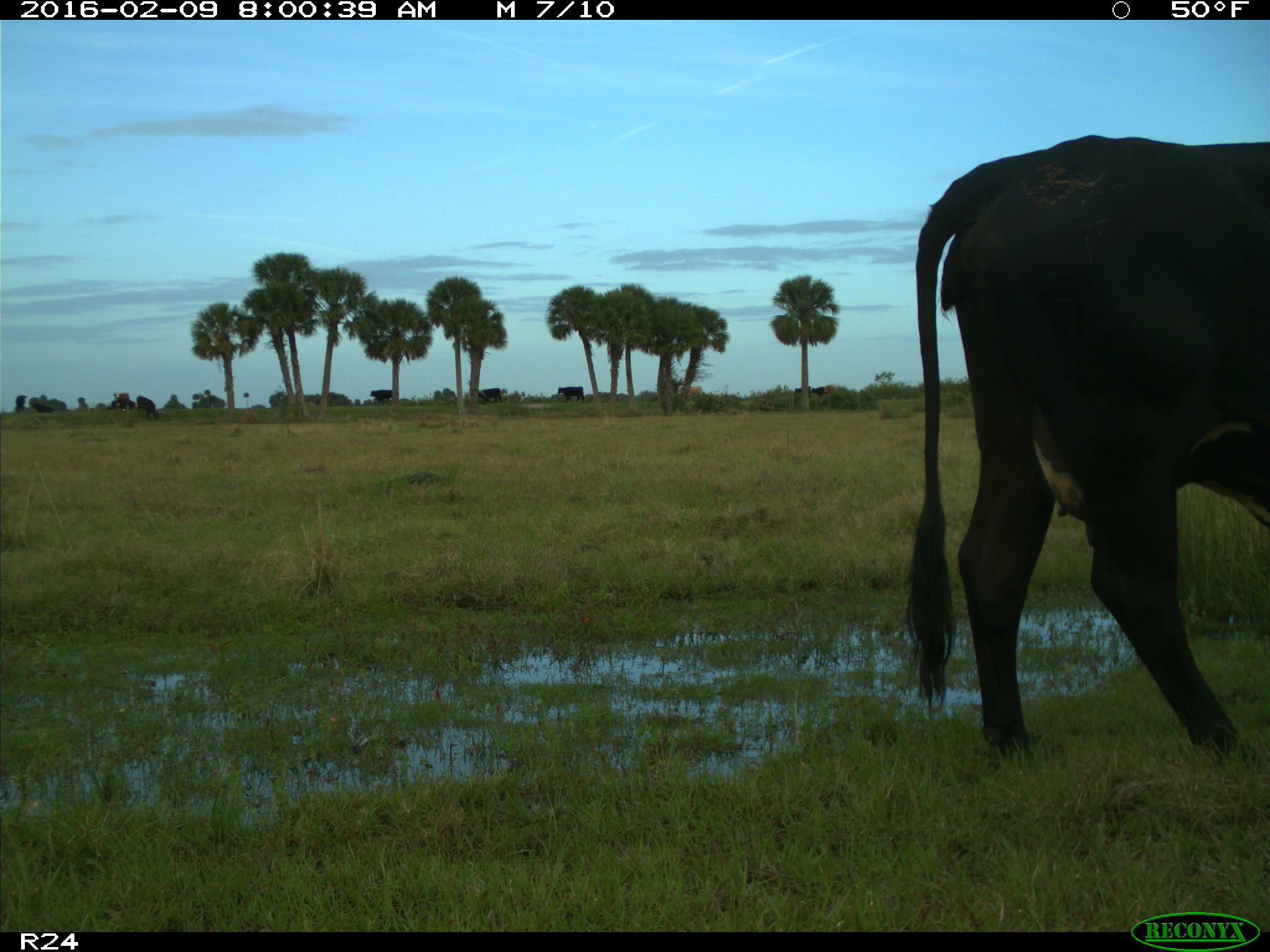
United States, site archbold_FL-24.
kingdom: Animalia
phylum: Chordata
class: Mammalia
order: Artiodactyla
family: Bovidae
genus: Bos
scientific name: Bos taurus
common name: domestic cow